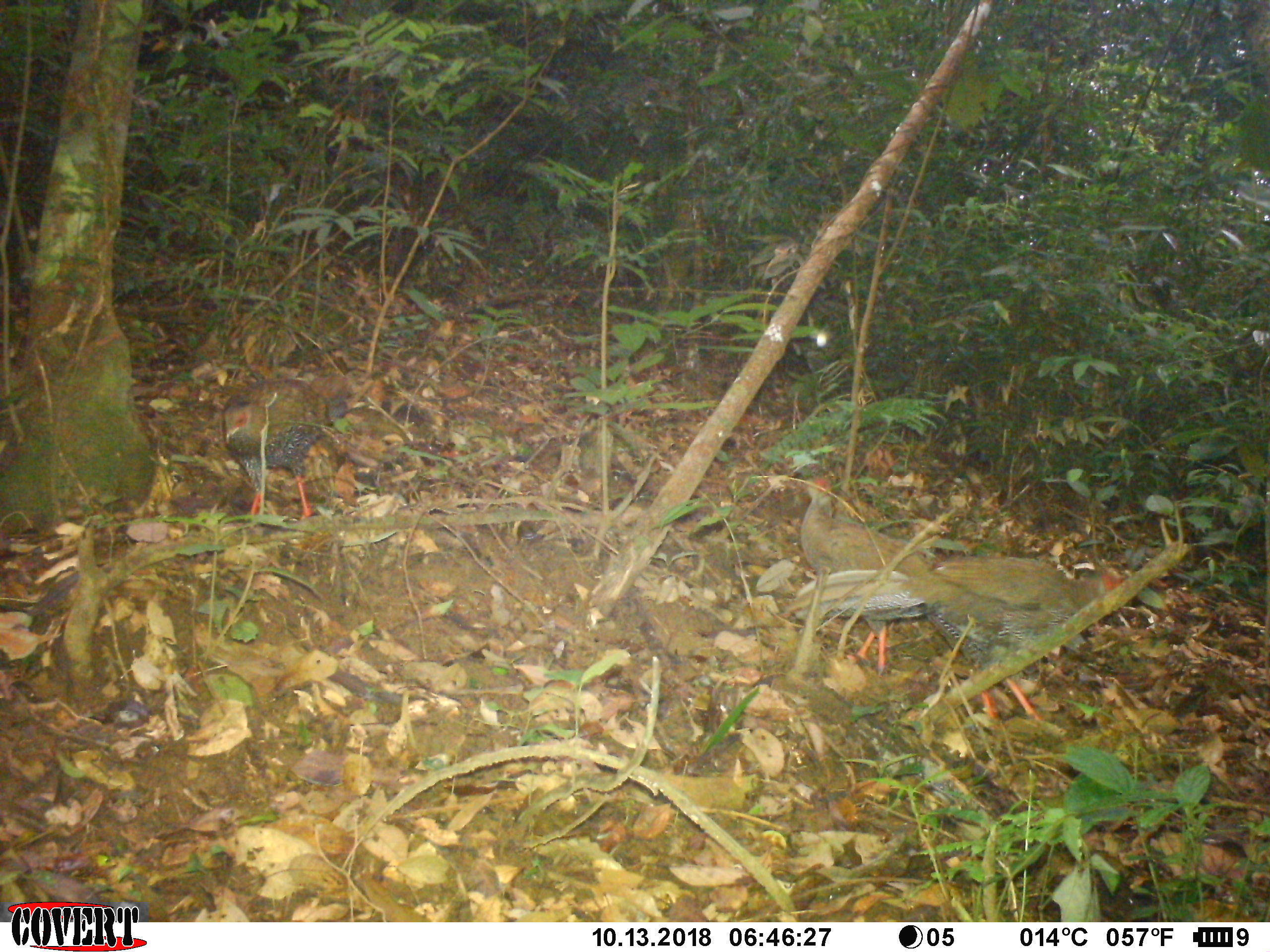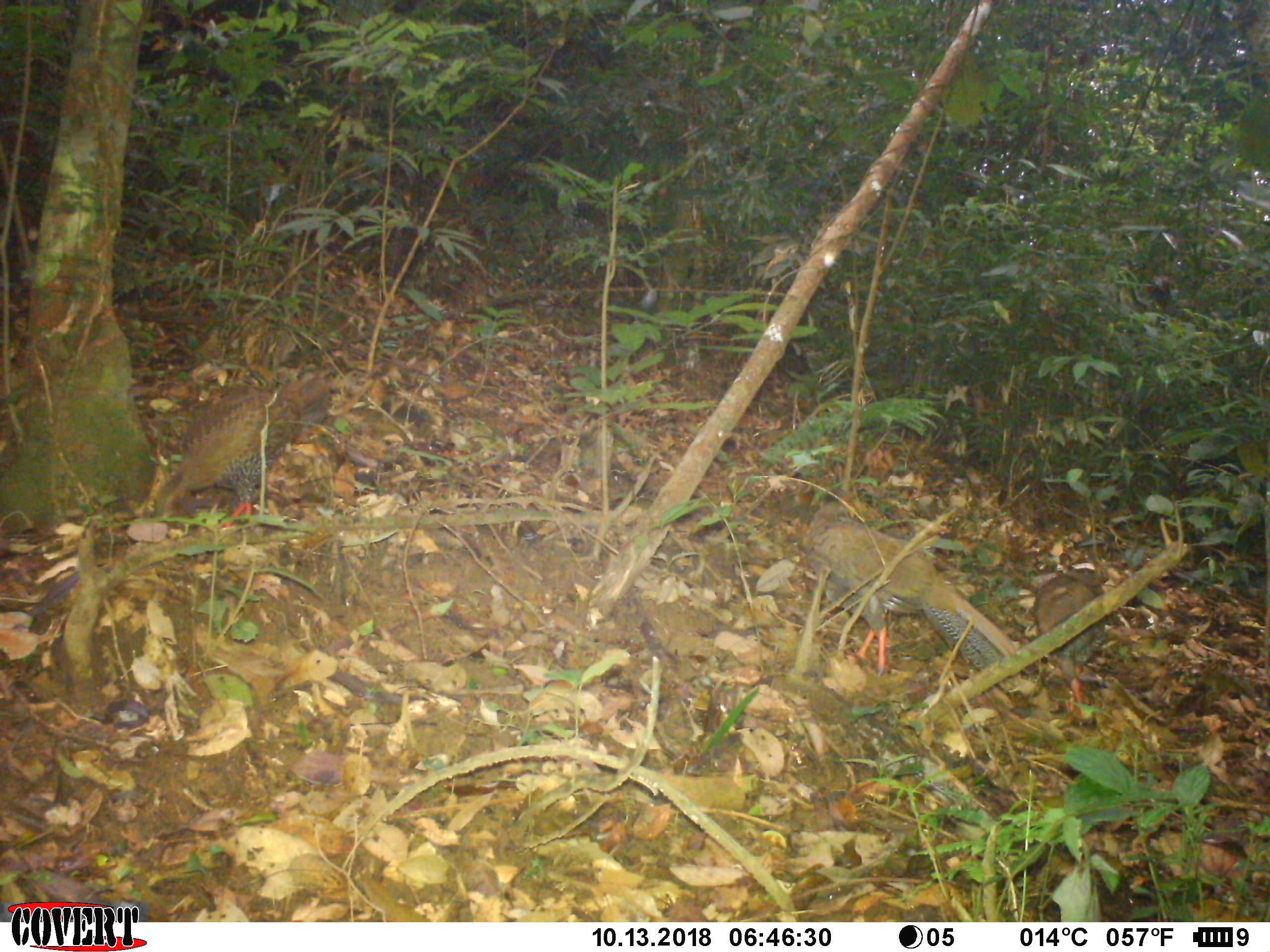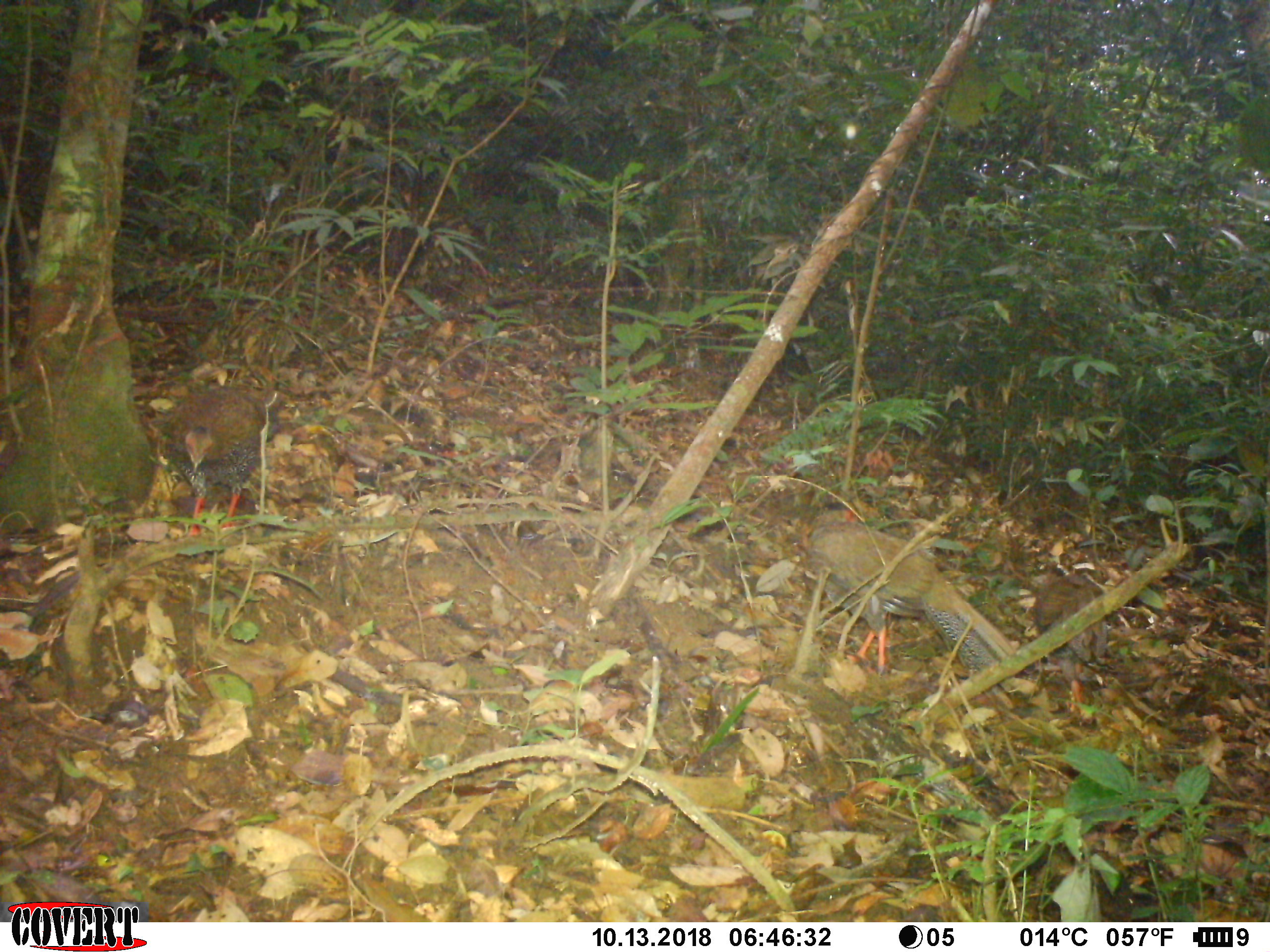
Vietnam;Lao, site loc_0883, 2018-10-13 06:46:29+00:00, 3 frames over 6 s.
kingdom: Animalia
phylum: Chordata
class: Aves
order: Galliformes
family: Phasianidae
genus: Lophura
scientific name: Lophura nycthemera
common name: silver pheasant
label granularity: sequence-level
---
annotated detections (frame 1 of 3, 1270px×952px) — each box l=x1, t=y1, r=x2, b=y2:
silver pheasant: l=785, t=555, r=1124, b=746; l=787, t=468, r=961, b=676; l=220, t=372, r=364, b=523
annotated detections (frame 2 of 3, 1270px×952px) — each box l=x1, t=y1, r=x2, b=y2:
silver pheasant: l=800, t=493, r=1022, b=692; l=150, t=367, r=333, b=529; l=1032, t=545, r=1109, b=724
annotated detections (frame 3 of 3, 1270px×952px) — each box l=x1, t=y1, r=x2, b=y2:
silver pheasant: l=808, t=508, r=1014, b=676; l=162, t=383, r=287, b=537; l=1028, t=570, r=1107, b=726